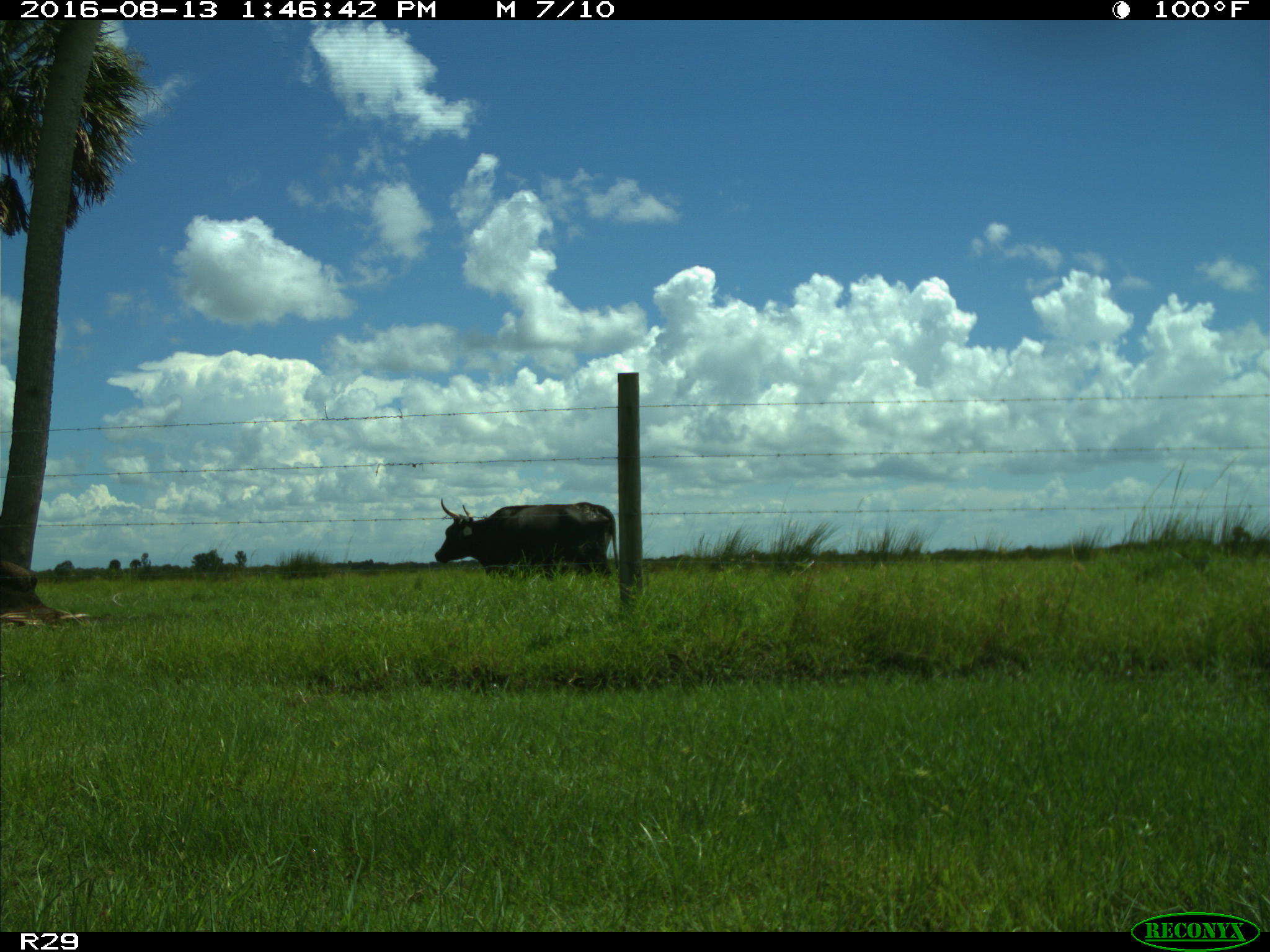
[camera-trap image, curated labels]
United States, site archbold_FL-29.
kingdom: Animalia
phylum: Chordata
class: Mammalia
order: Artiodactyla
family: Bovidae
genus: Bos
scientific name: Bos taurus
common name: domestic cow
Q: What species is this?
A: Bos taurus (domestic cow).